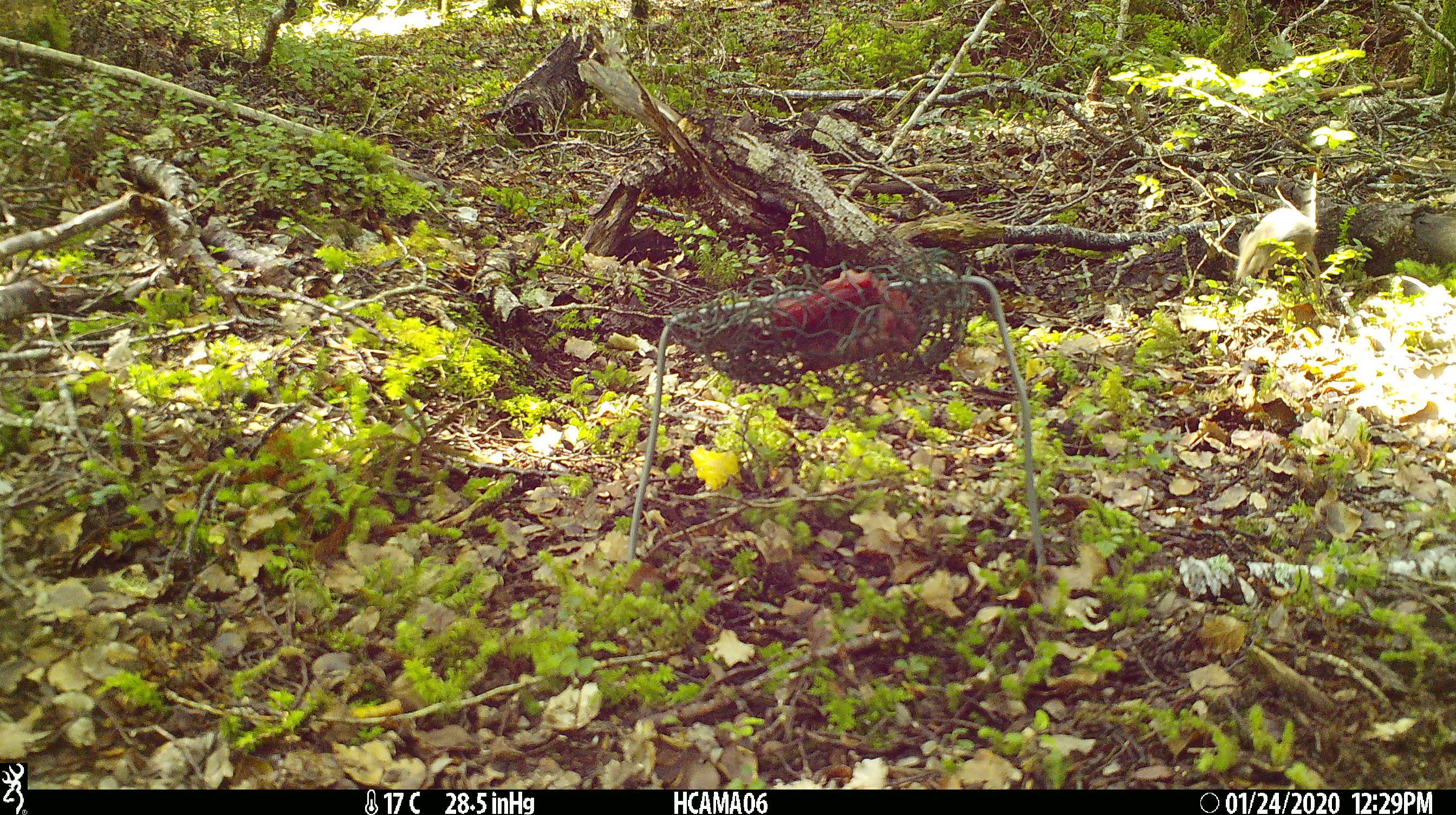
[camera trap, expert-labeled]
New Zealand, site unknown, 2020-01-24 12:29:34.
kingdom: Animalia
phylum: Chordata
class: Mammalia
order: Rodentia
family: Muridae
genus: Mus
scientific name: Mus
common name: mouse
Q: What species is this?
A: Mouse (Mus).